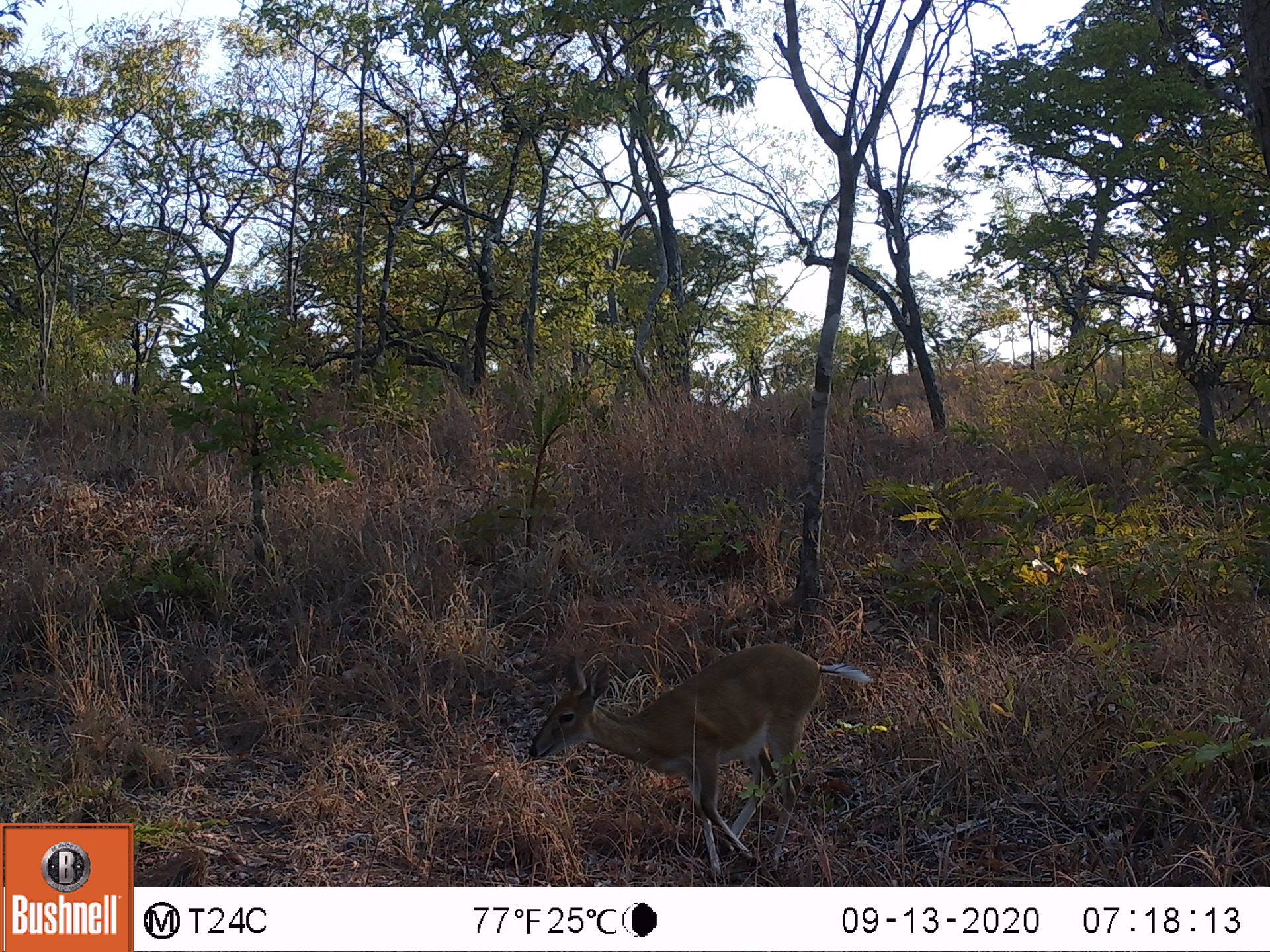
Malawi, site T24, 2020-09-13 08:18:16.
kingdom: Animalia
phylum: Chordata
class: Mammalia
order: Artiodactyla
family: Bovidae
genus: Sylvicapra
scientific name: Sylvicapra grimmia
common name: common duiker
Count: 1.